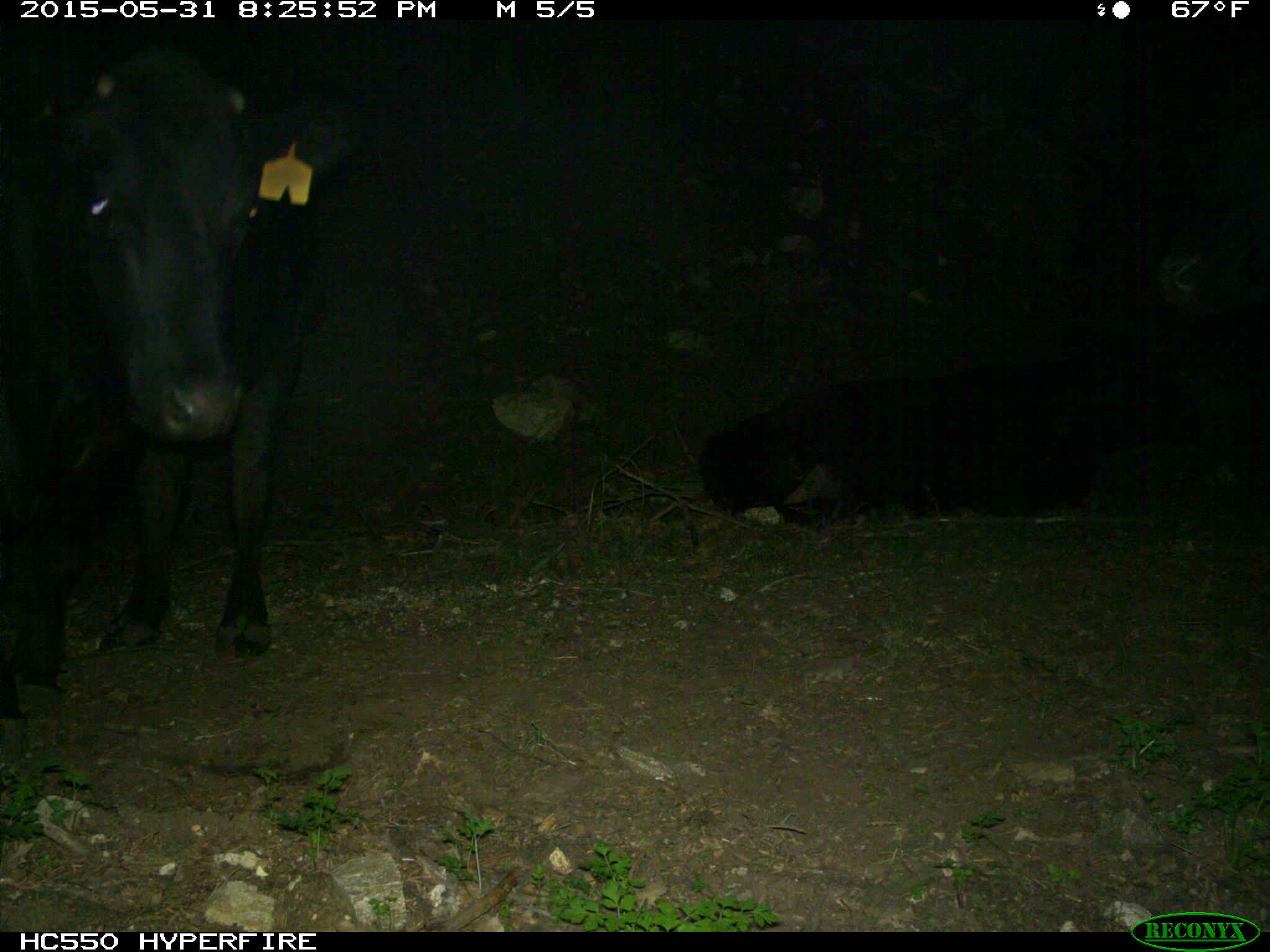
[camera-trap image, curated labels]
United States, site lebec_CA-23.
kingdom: Animalia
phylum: Chordata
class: Mammalia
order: Artiodactyla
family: Bovidae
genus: Bos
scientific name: Bos taurus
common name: domestic cow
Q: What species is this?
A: Bos taurus (domestic cow).